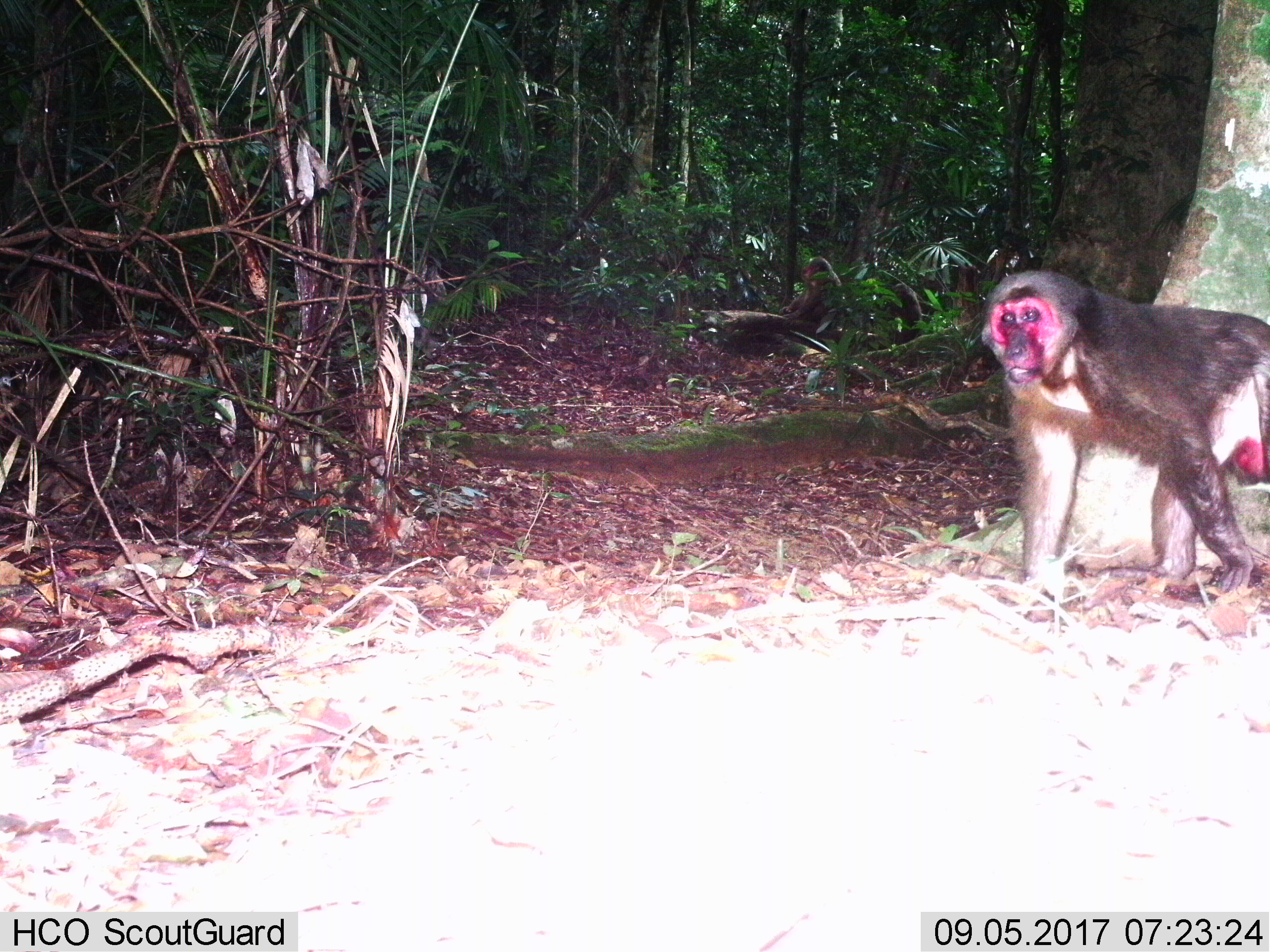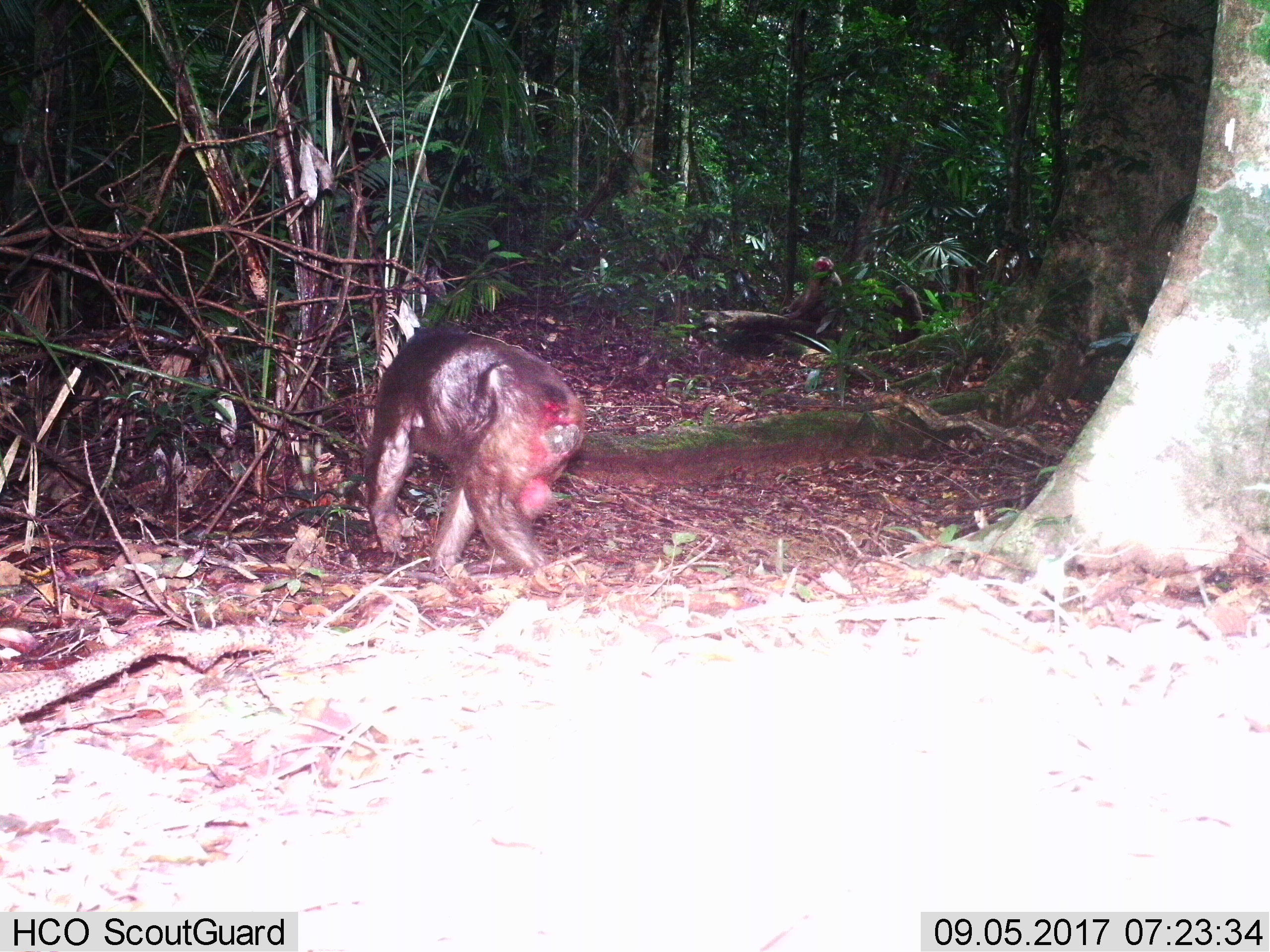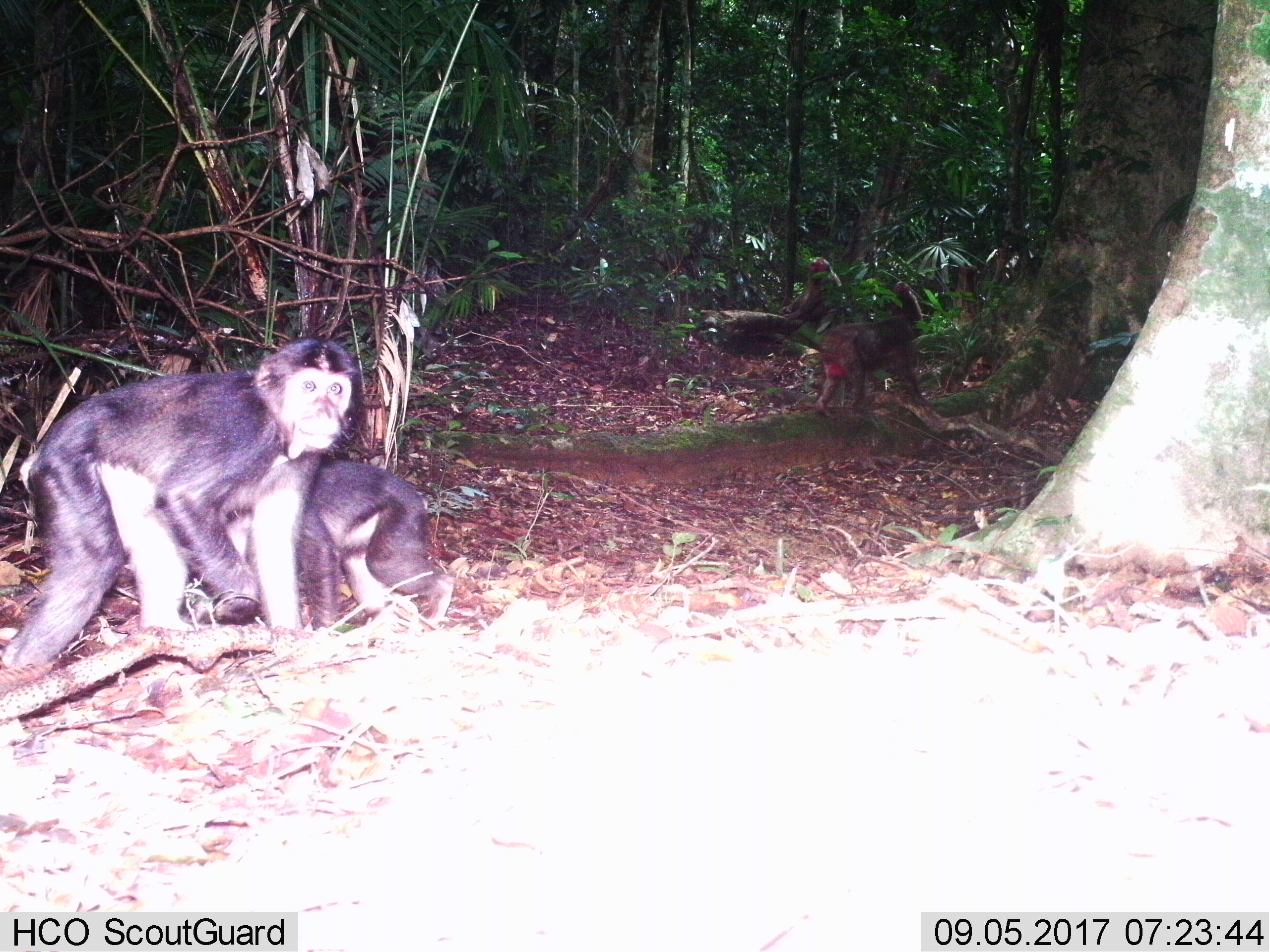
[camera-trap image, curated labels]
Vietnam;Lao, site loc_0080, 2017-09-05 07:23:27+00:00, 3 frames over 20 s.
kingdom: Animalia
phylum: Chordata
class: Mammalia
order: Primates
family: Cercopithecidae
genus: Macaca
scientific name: Macaca arctoides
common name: stump-tailed macaque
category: stump tailed macaque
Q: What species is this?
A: Stump tailed macaque (stump-tailed macaque) (Macaca arctoides).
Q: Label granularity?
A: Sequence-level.